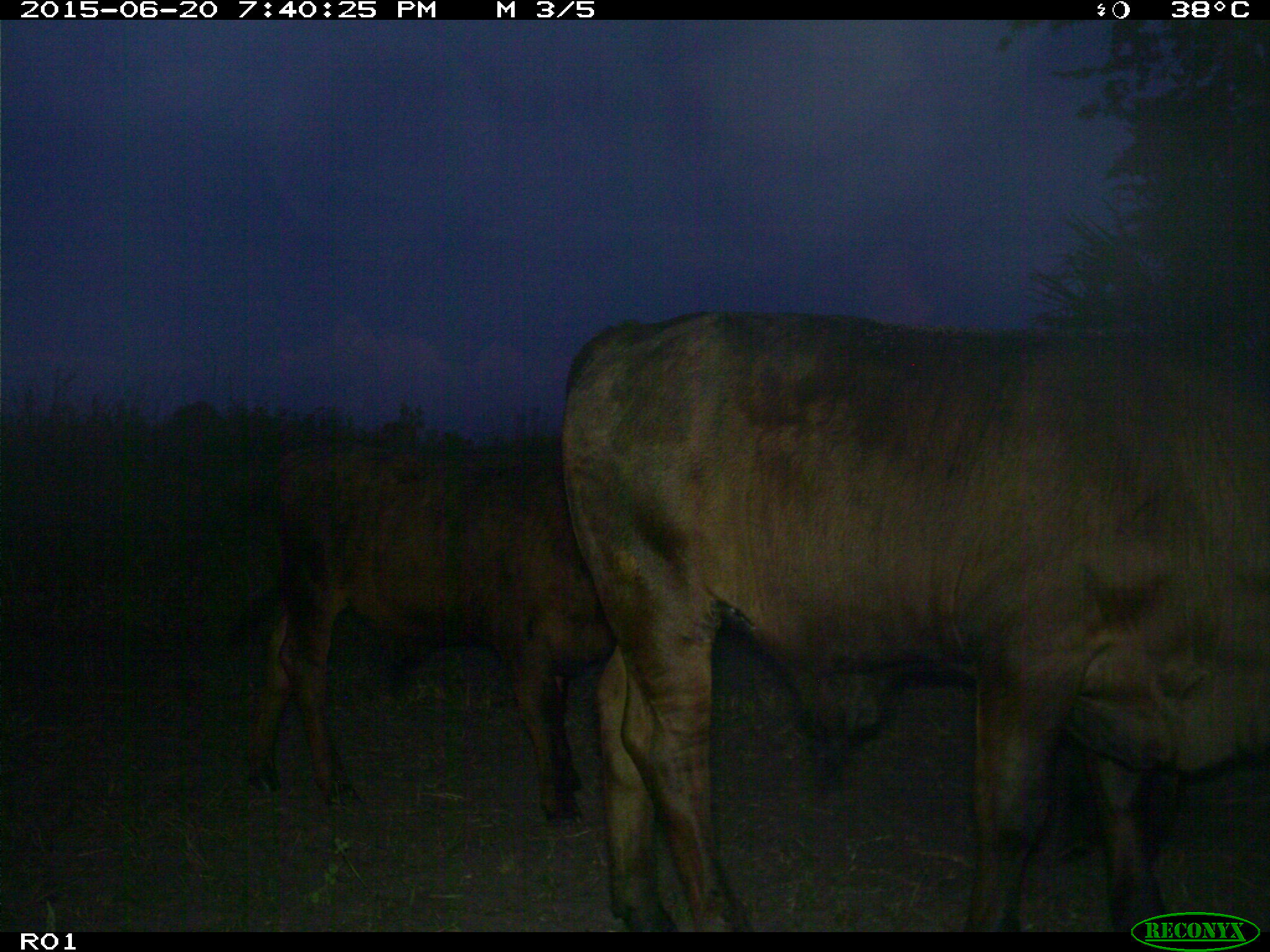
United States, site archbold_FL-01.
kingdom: Animalia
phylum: Chordata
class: Mammalia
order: Artiodactyla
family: Bovidae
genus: Bos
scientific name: Bos taurus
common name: domestic cow